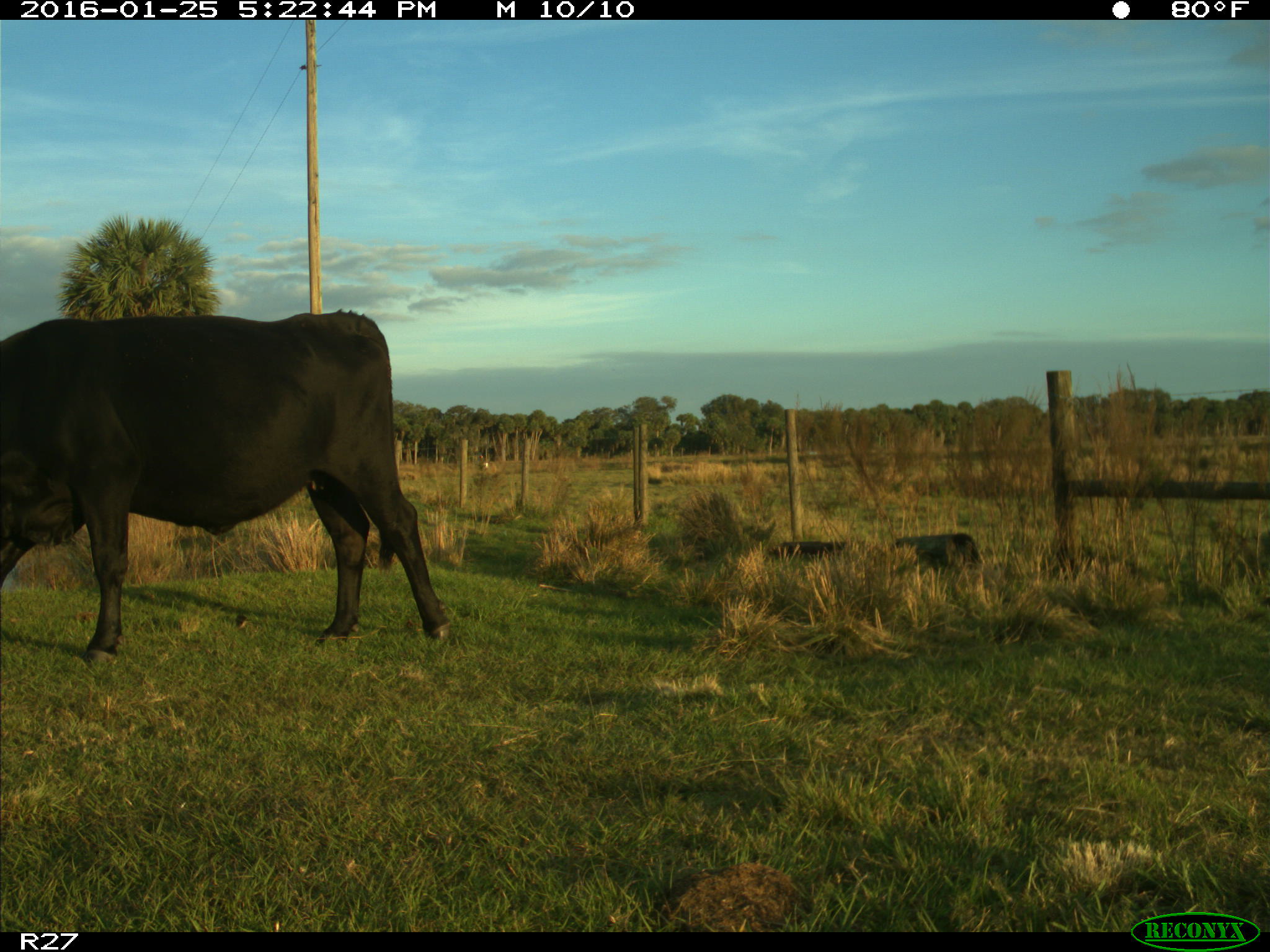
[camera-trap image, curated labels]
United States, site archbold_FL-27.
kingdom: Animalia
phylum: Chordata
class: Mammalia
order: Artiodactyla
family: Bovidae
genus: Bos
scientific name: Bos taurus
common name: domestic cow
Bos taurus (domestic cow).